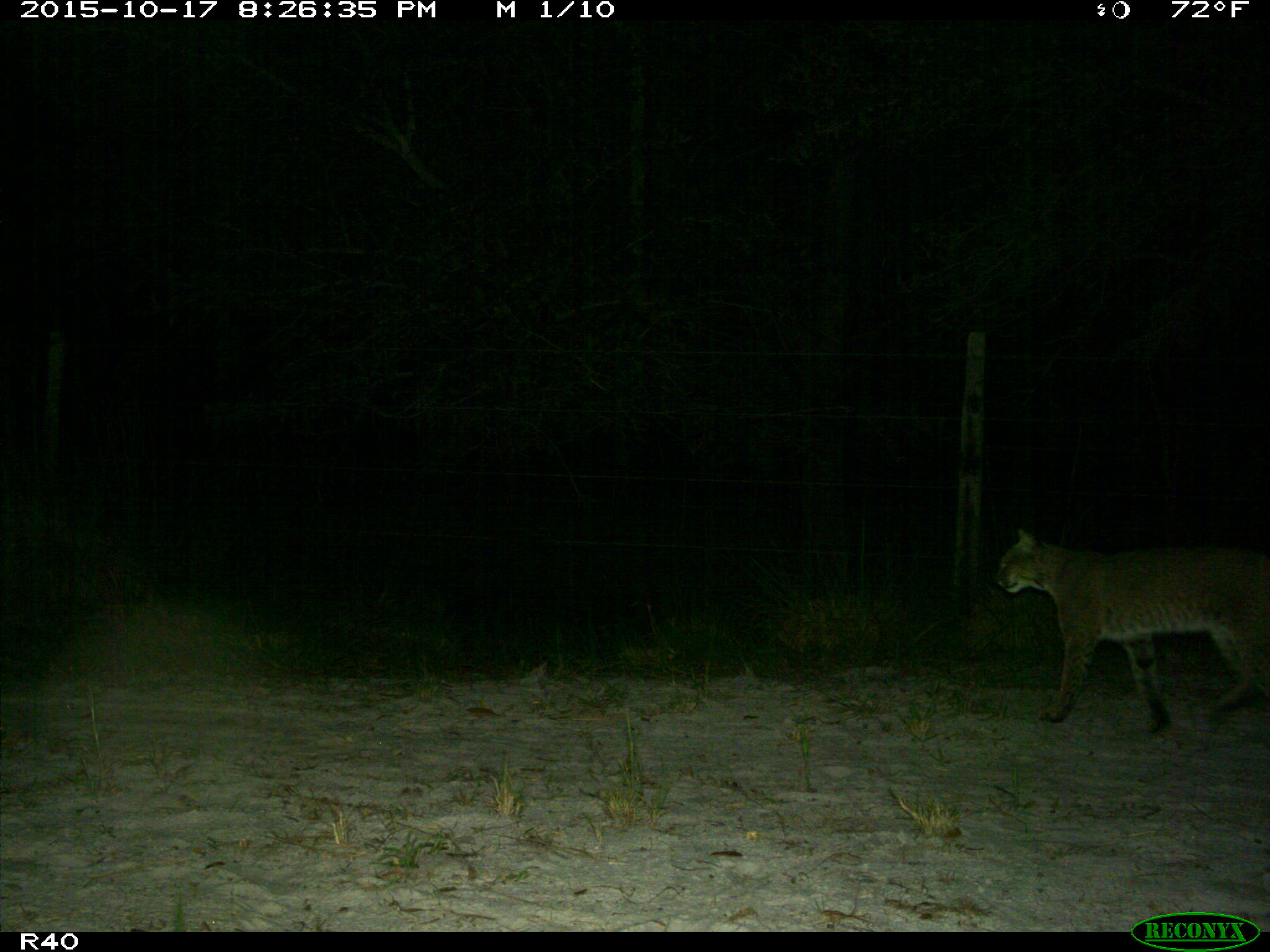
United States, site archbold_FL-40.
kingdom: Animalia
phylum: Chordata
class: Mammalia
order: Carnivora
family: Felidae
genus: Lynx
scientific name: Lynx rufus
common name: bobcat